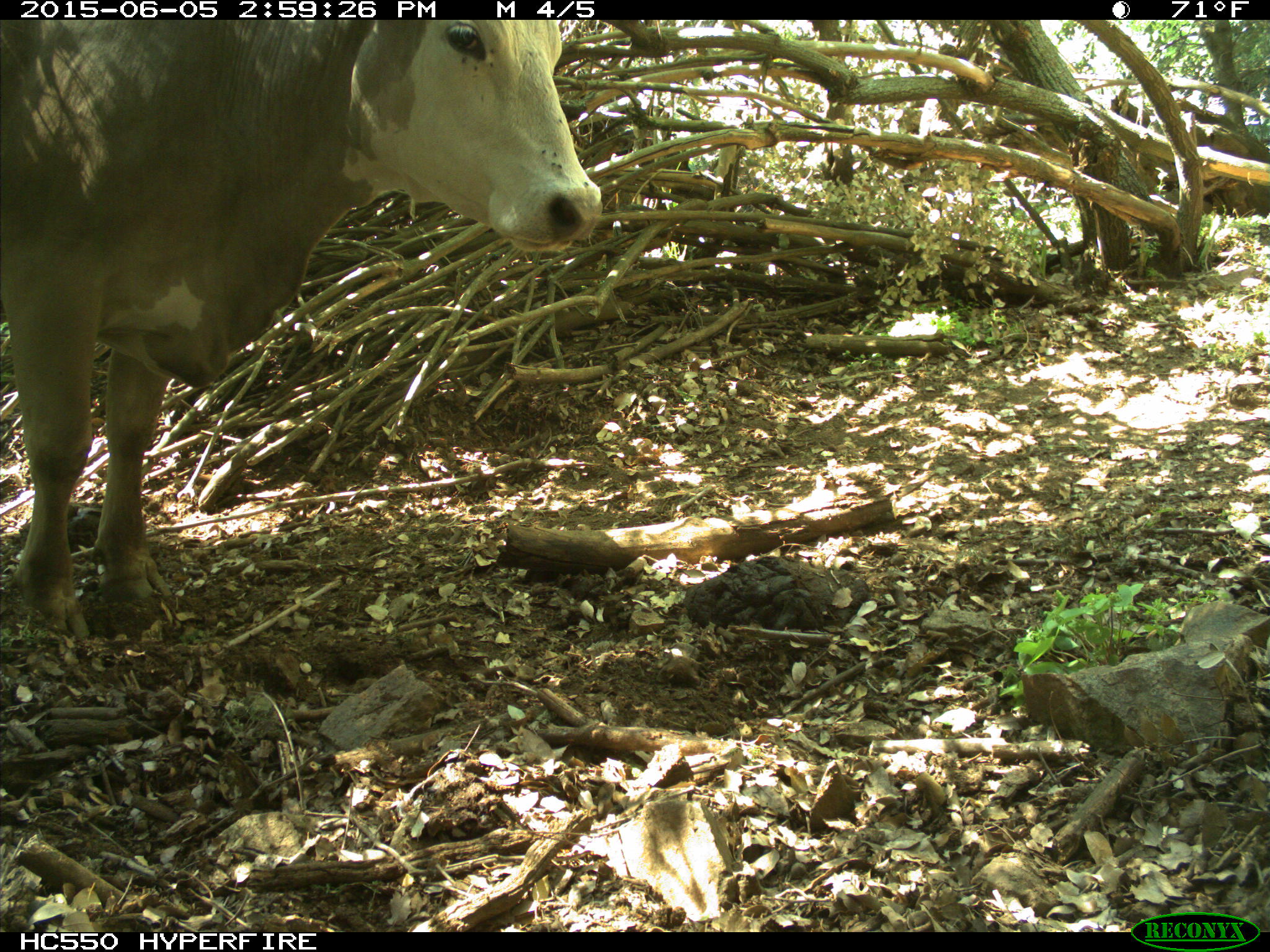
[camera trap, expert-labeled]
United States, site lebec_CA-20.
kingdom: Animalia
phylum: Chordata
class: Mammalia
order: Artiodactyla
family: Bovidae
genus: Bos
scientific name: Bos taurus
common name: domestic cow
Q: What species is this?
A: Bos taurus (domestic cow).